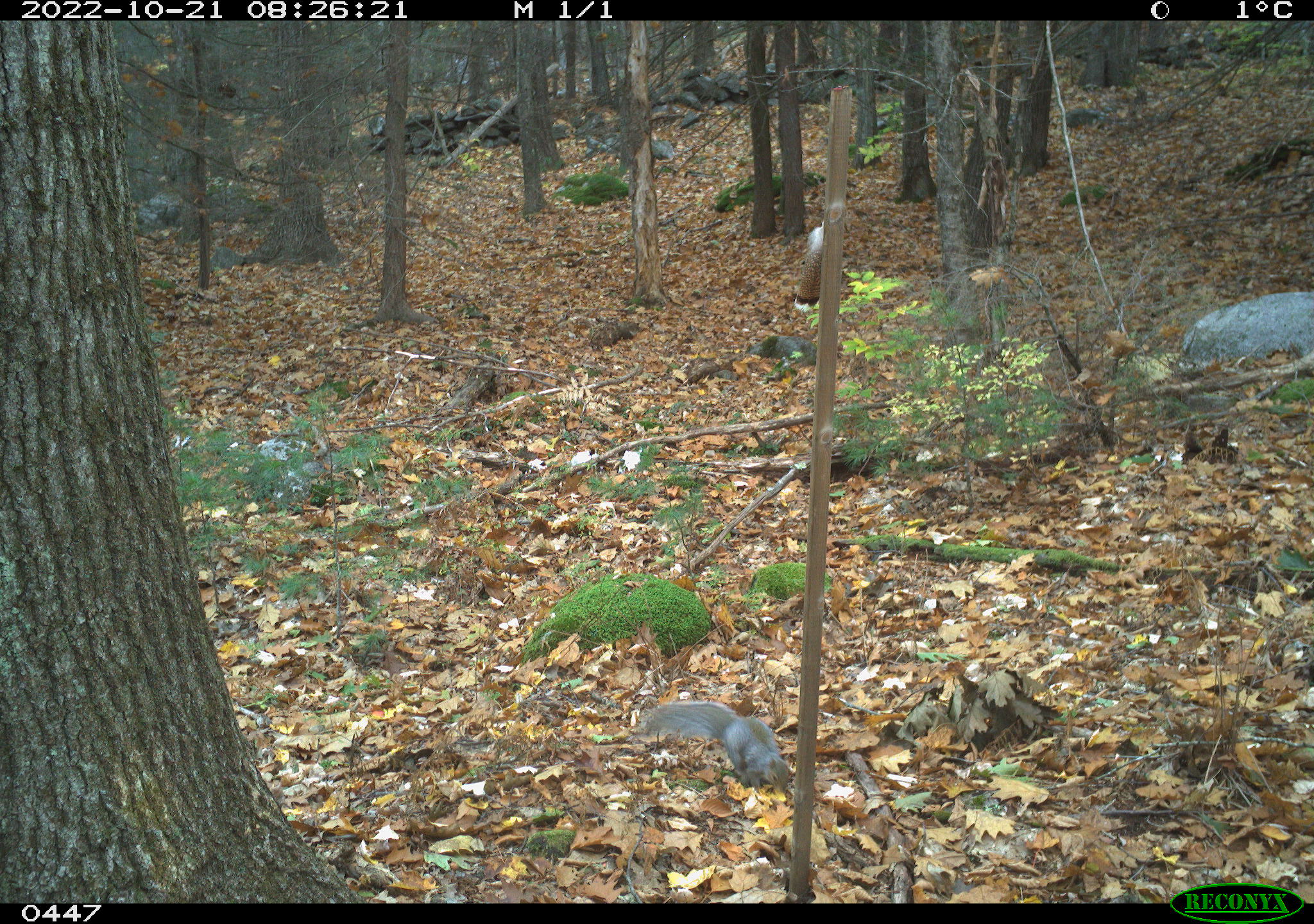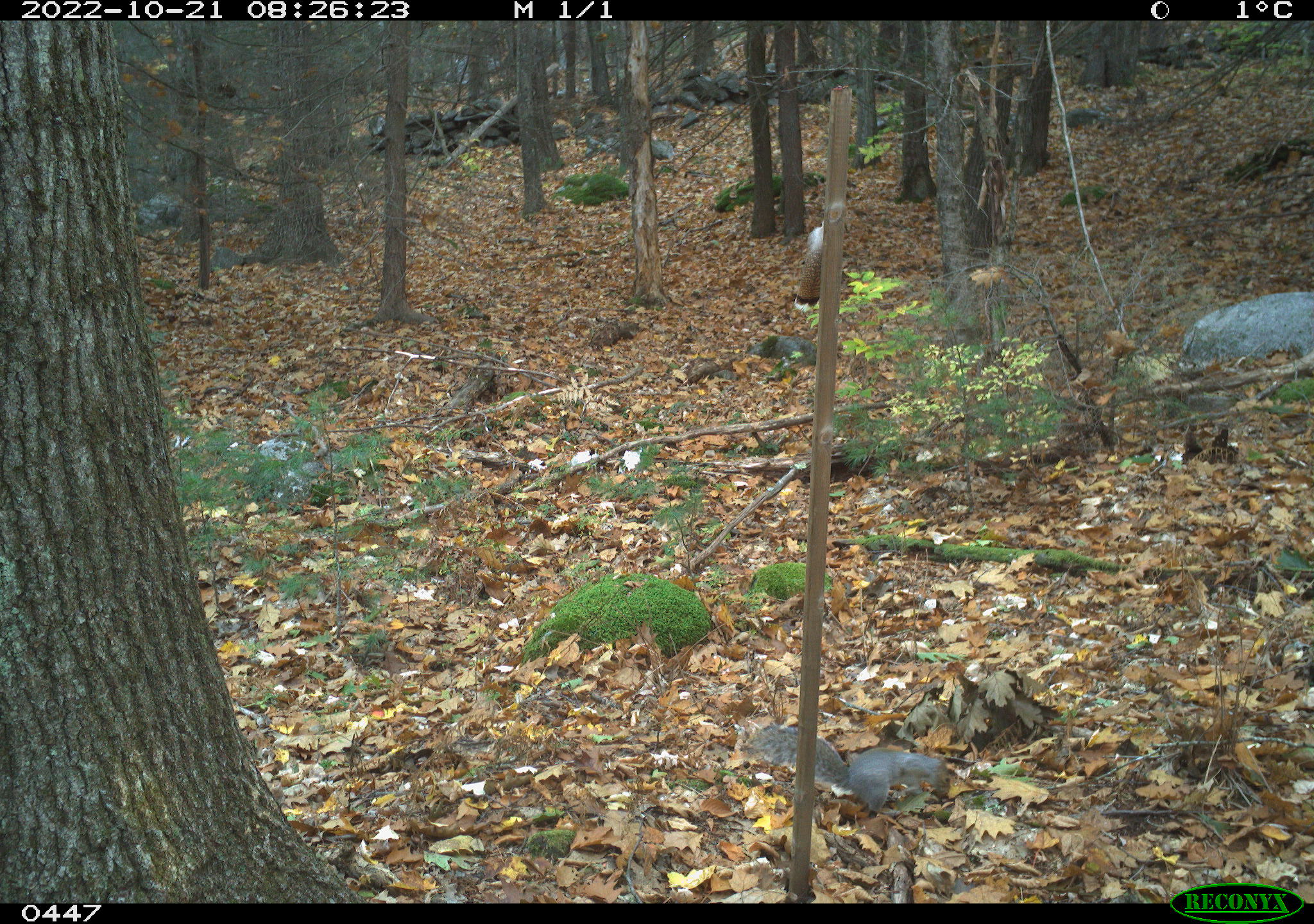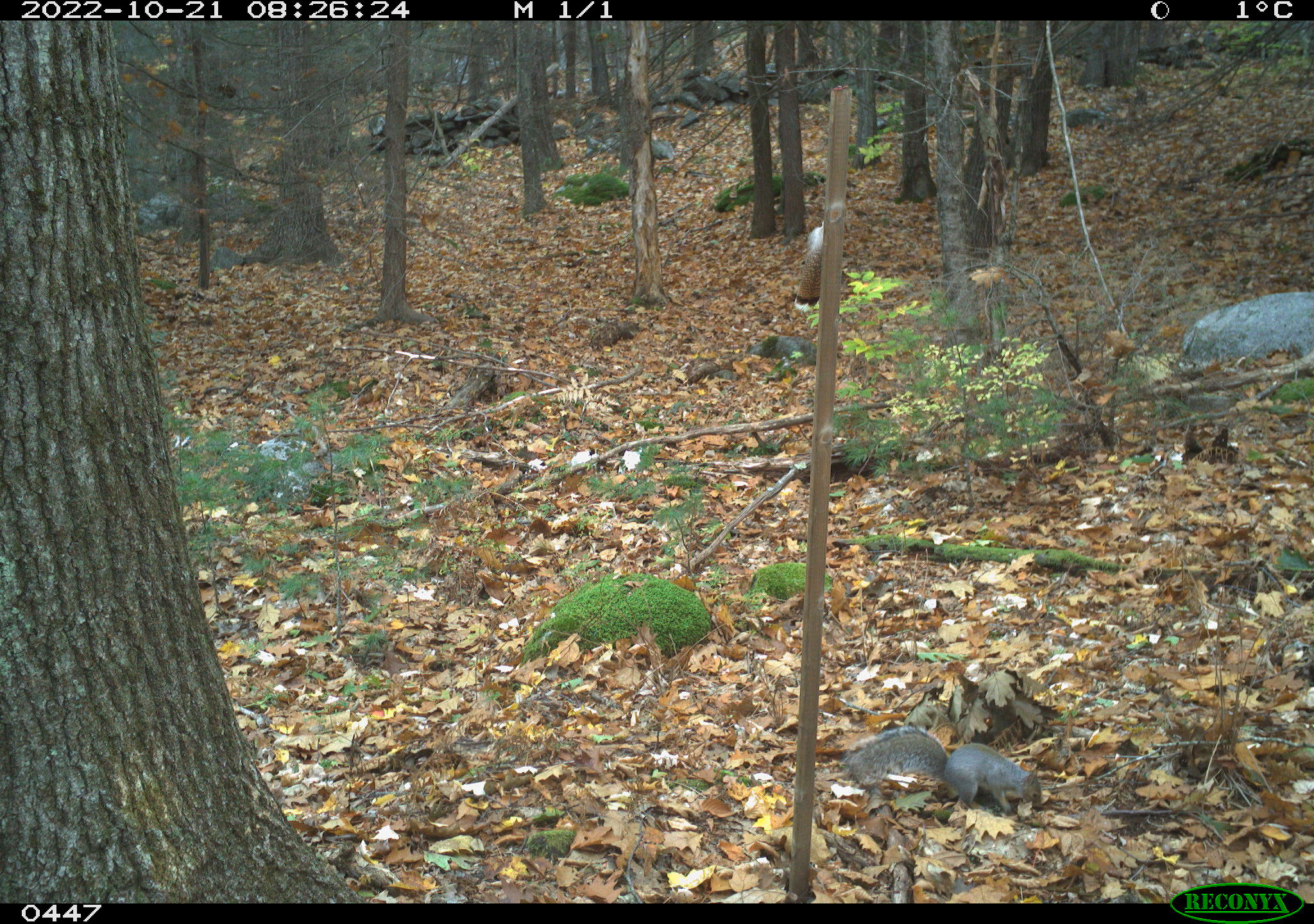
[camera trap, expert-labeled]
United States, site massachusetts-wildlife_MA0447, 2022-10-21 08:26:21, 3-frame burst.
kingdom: Animalia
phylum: Chordata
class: Mammalia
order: Rodentia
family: Sciuridae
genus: Sciurus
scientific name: Sciurus carolinensis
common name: gray squirrel